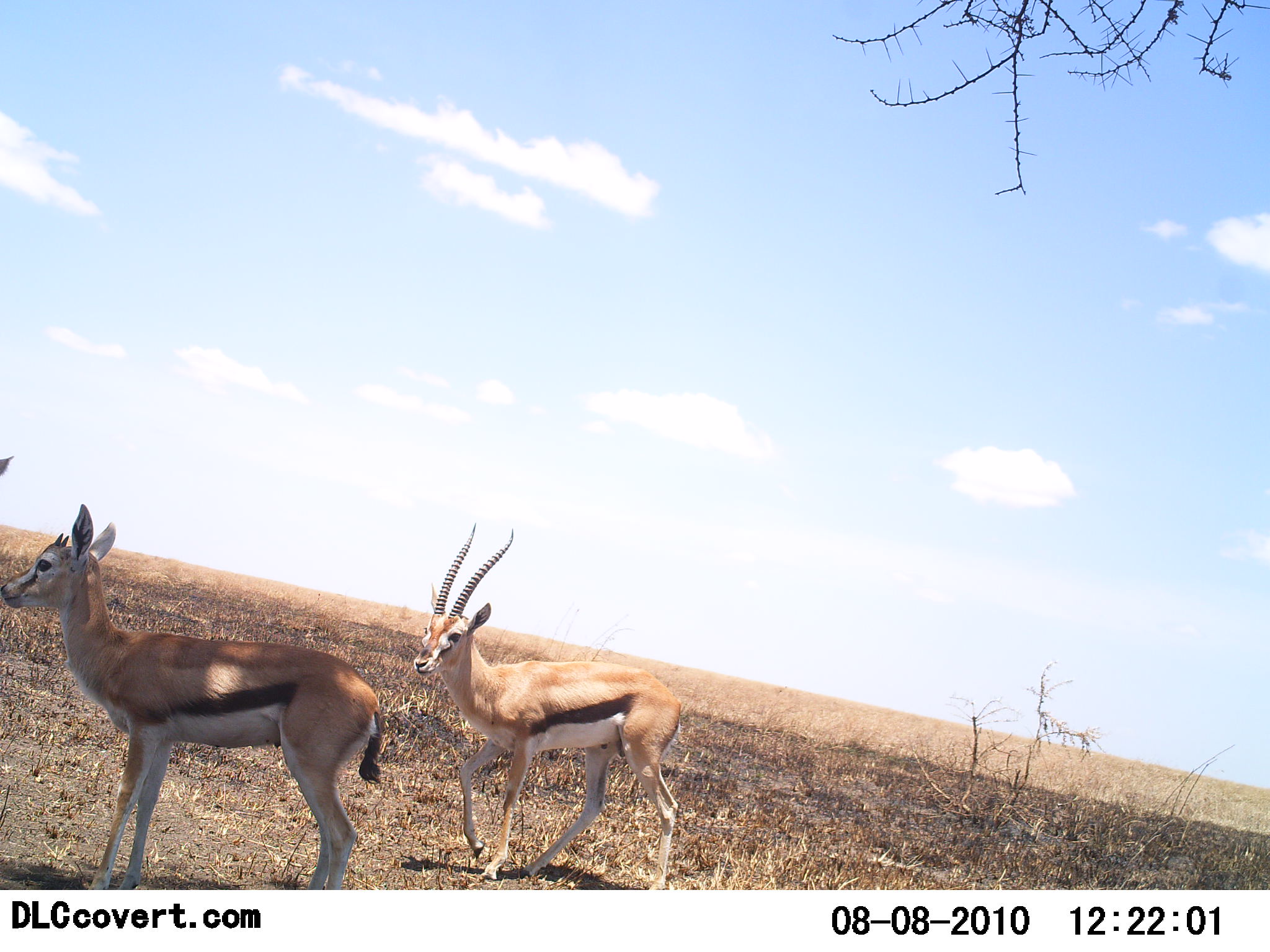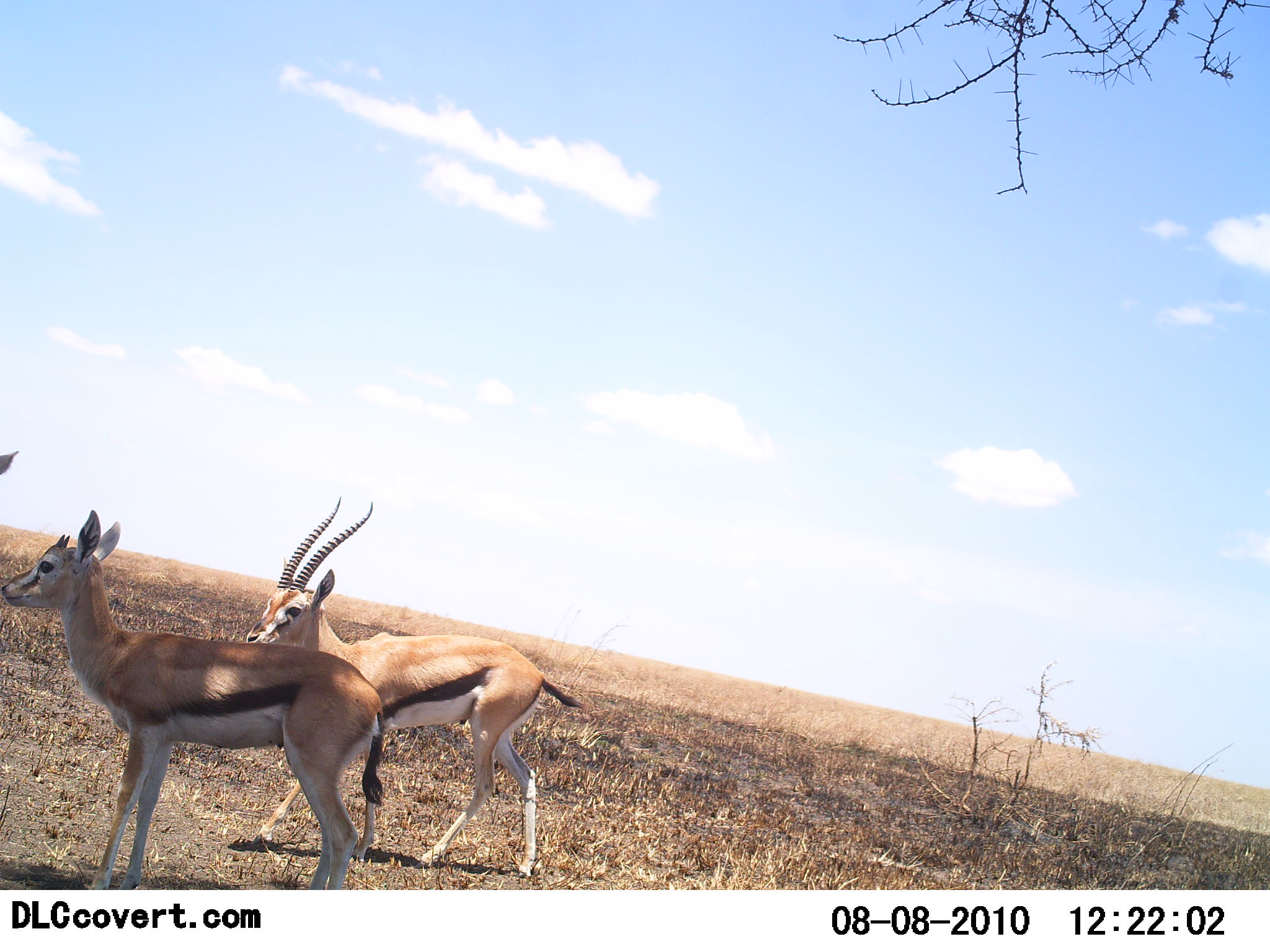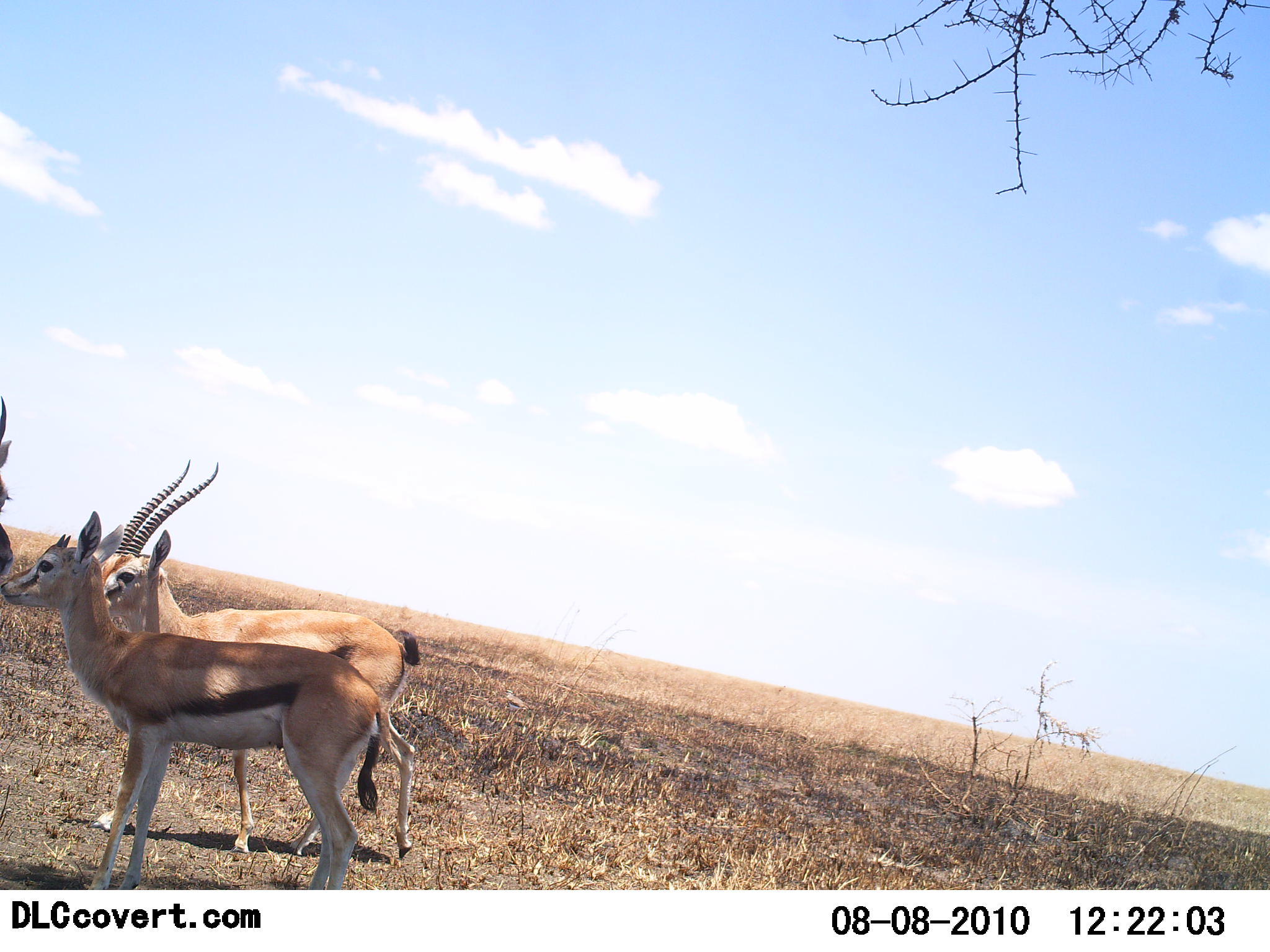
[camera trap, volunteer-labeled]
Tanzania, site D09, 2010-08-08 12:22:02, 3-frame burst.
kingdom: Animalia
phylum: Chordata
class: Mammalia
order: Artiodactyla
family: Bovidae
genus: Eudorcas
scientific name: Eudorcas thomsonii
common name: thomson's gazelle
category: gazellethomsons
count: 3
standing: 83%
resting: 8%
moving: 50%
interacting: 8%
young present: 17%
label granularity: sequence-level